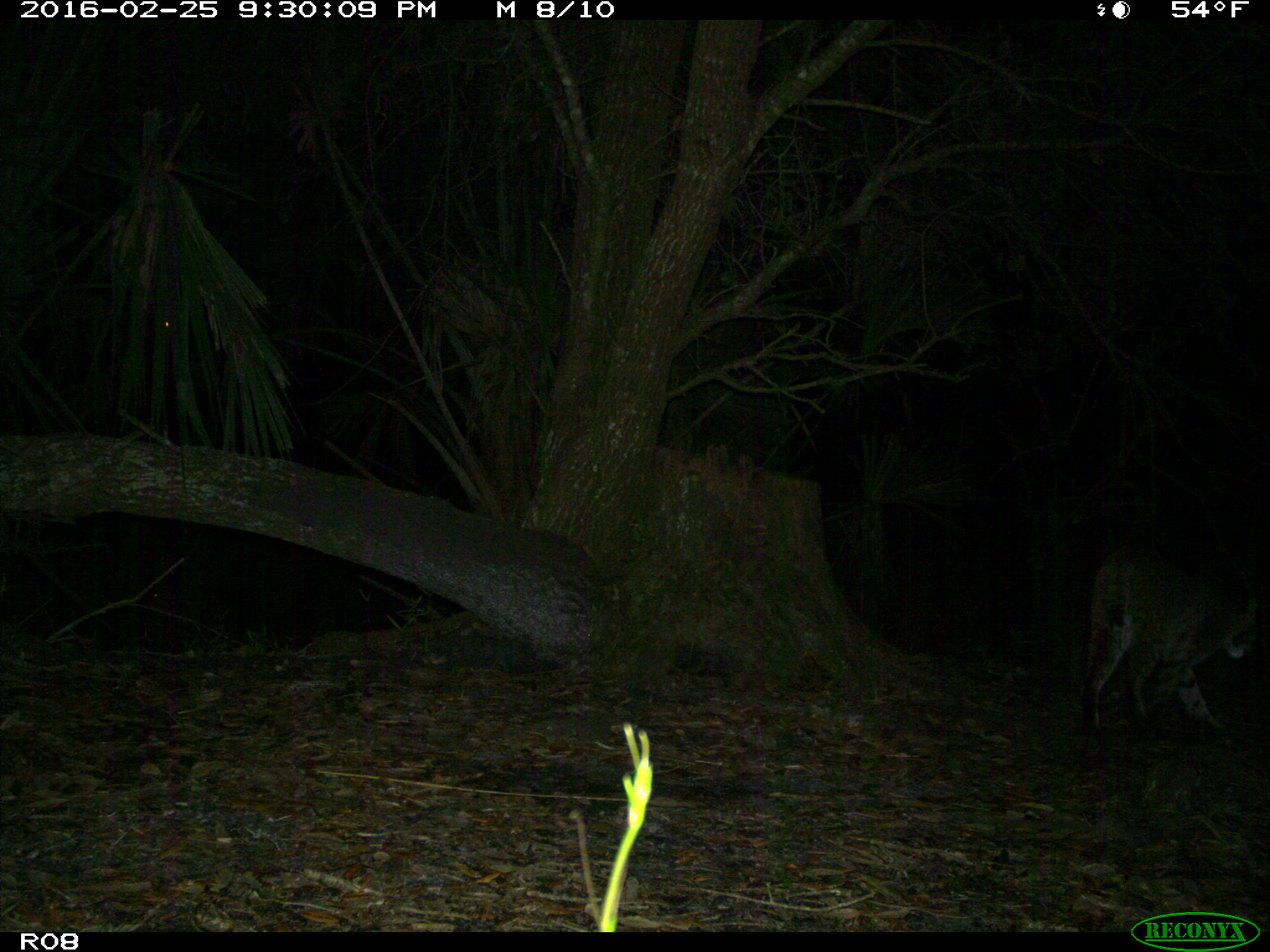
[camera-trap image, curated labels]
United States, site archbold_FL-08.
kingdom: Animalia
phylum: Chordata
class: Mammalia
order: Carnivora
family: Felidae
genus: Lynx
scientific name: Lynx rufus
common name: bobcat